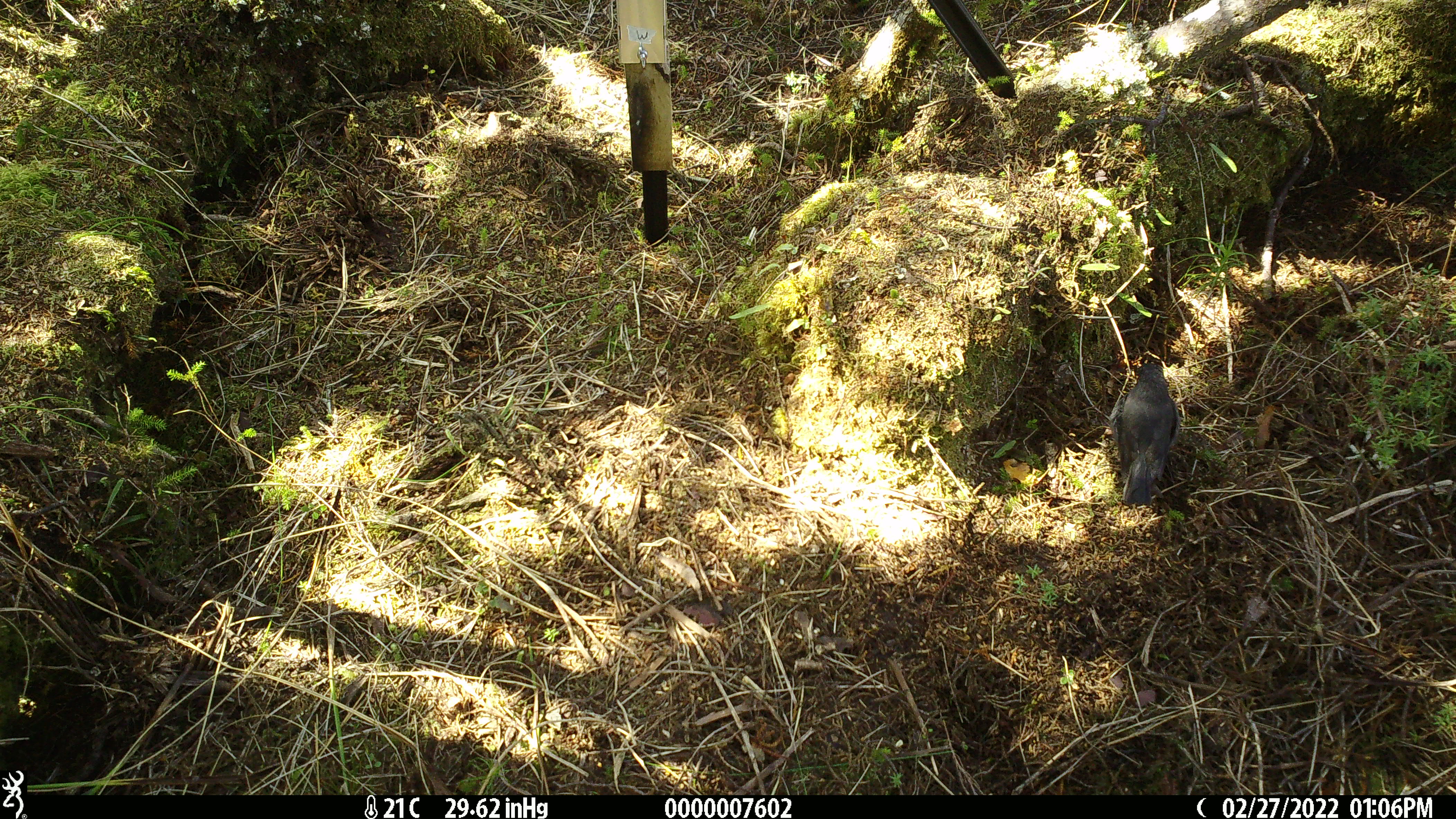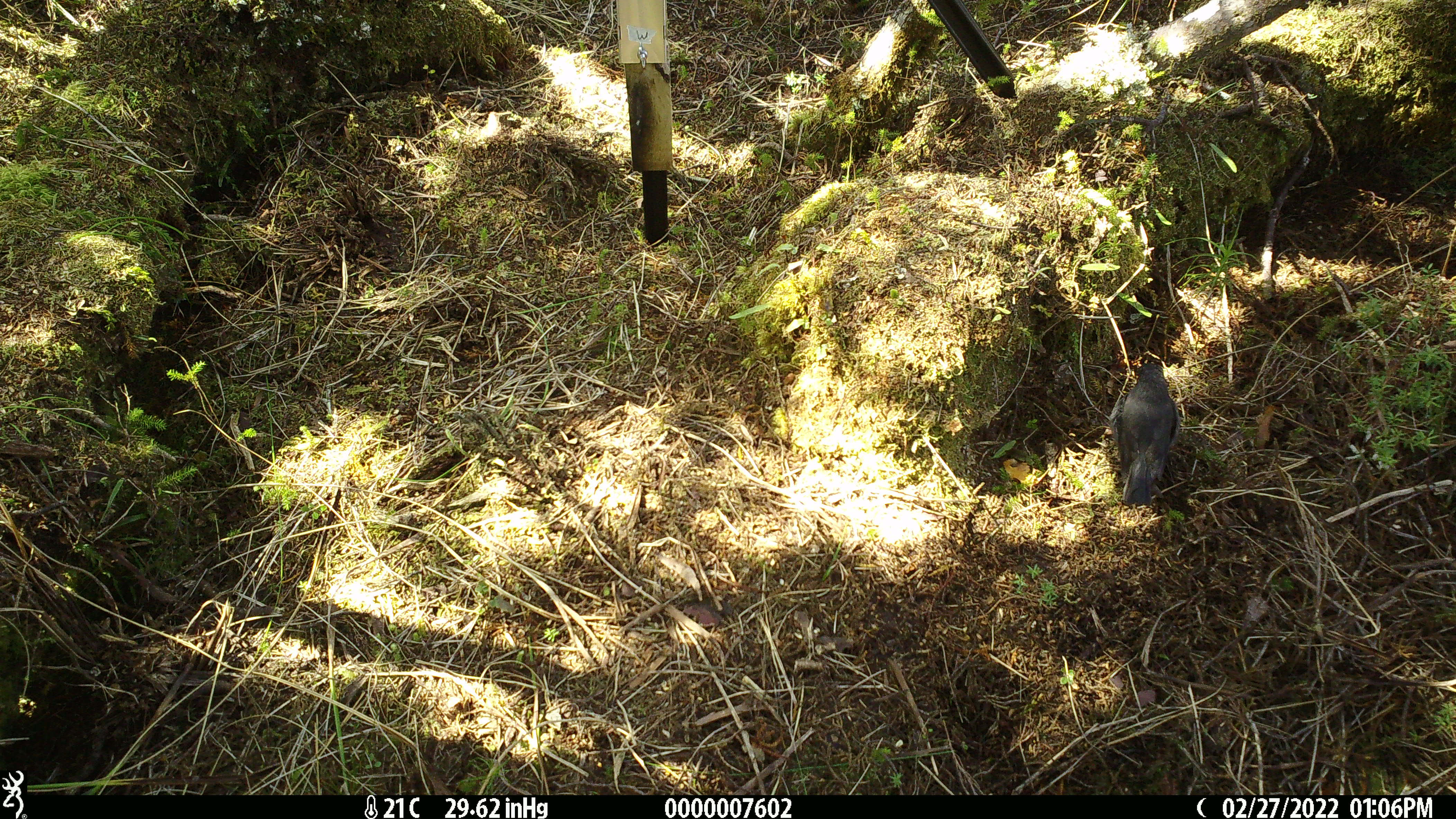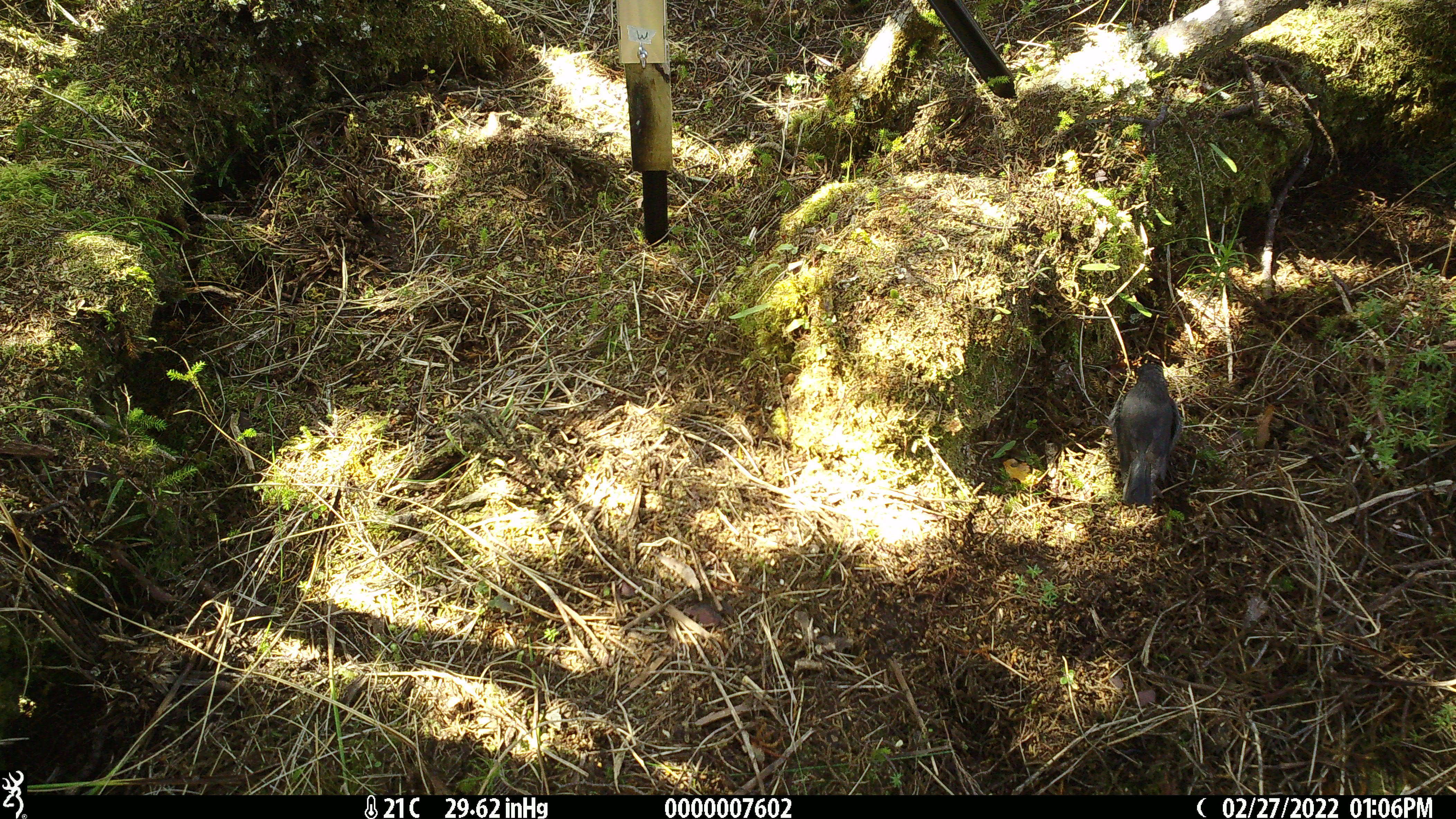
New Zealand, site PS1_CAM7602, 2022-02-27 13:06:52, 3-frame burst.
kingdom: Animalia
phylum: Chordata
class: Aves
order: Passeriformes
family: Petroicidae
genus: Petroica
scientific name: Petroica australis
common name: new zealand robin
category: robin